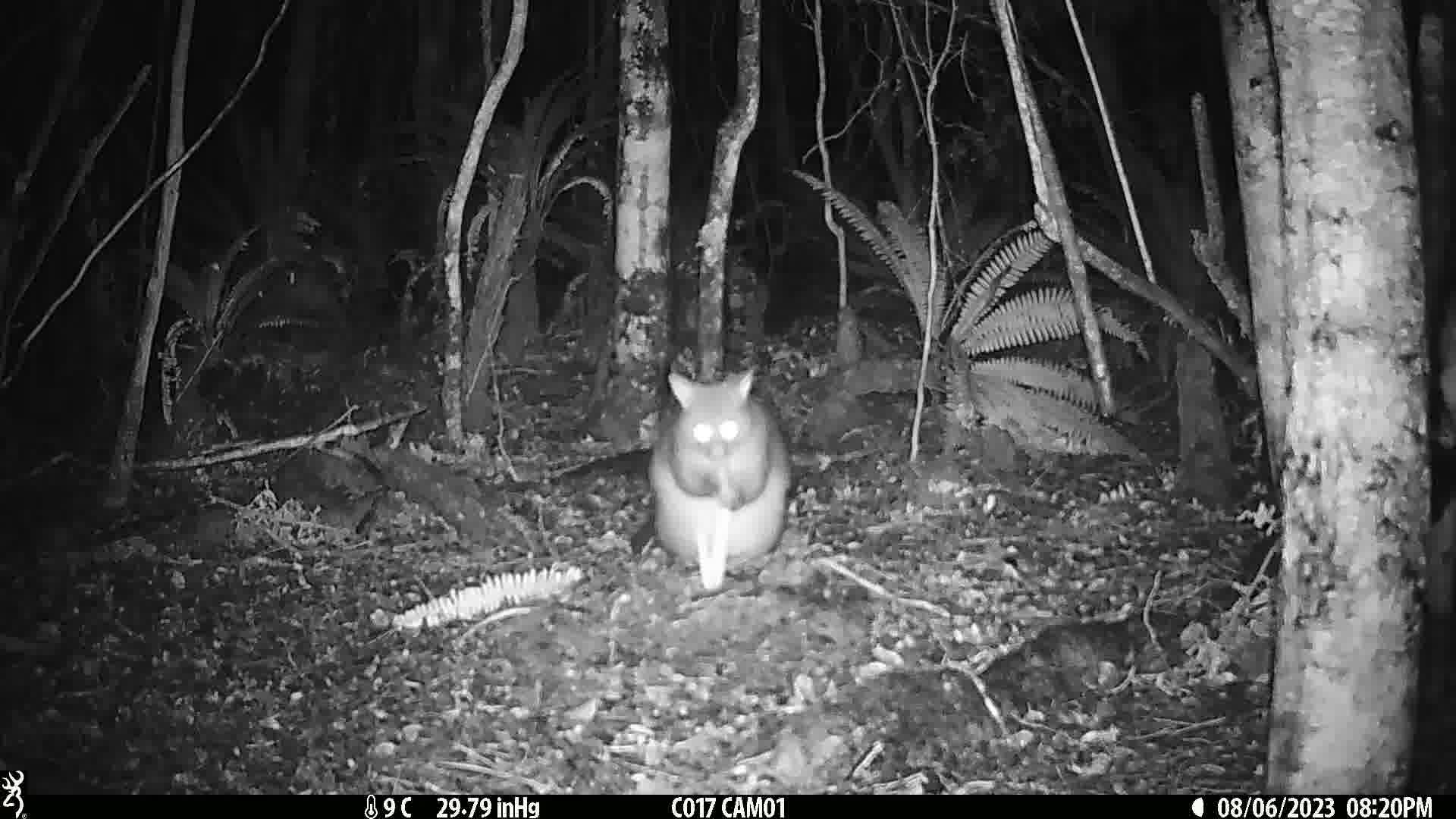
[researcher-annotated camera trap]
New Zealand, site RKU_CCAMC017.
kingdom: Animalia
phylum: Chordata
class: Mammalia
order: Diprotodontia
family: Phalangeridae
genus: Trichosurus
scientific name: Trichosurus vulpecula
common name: common brushtail possum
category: possum